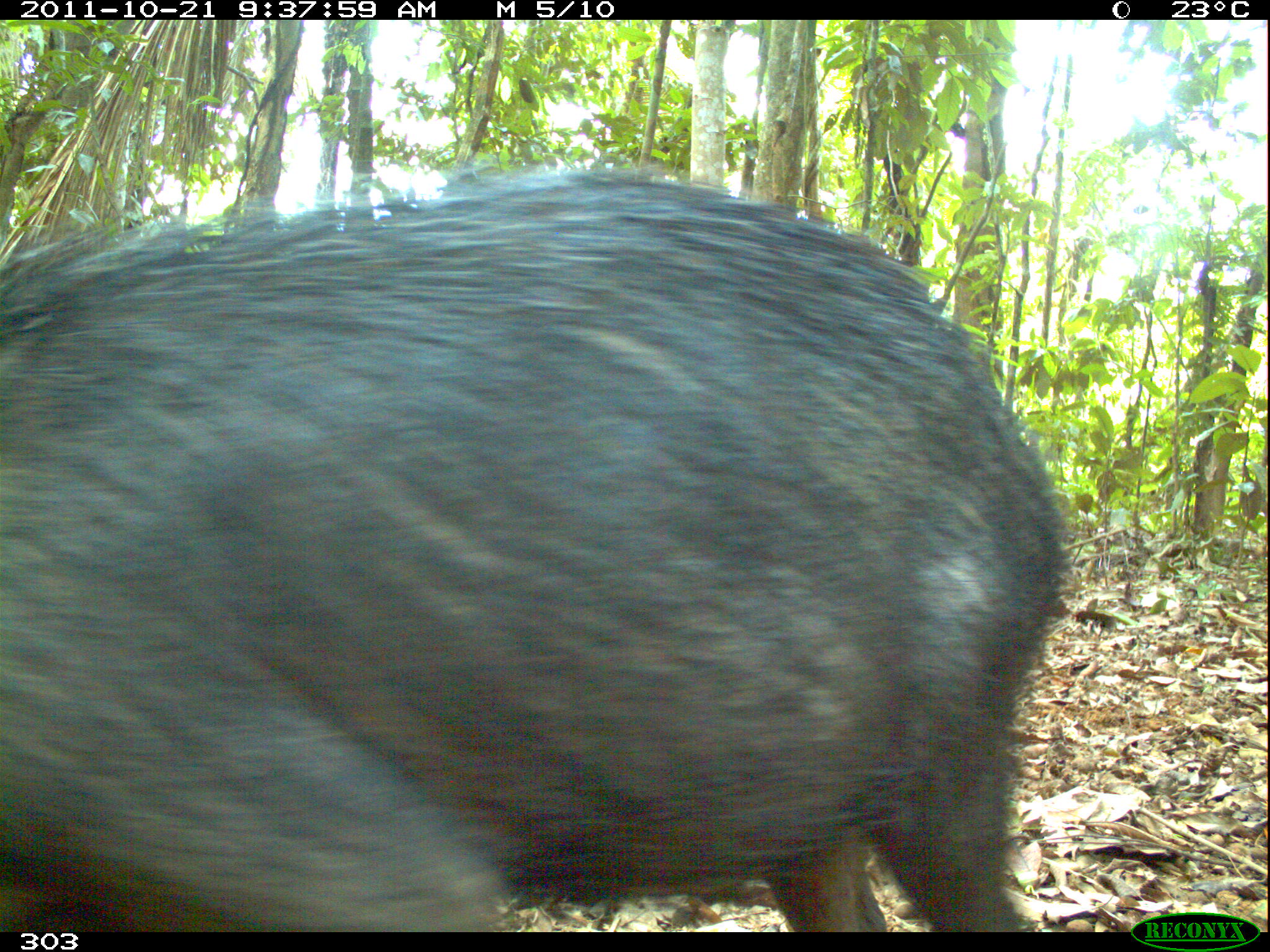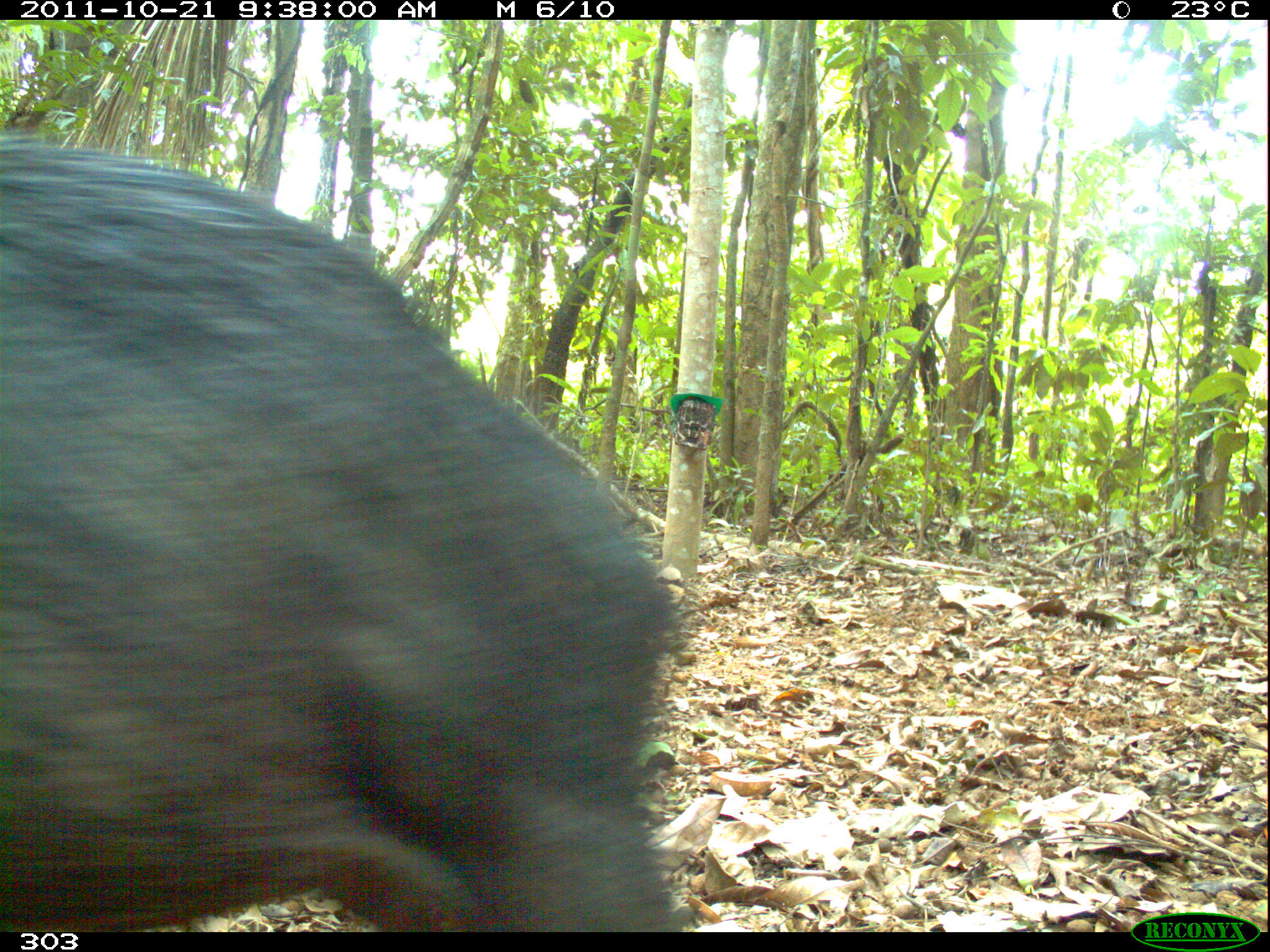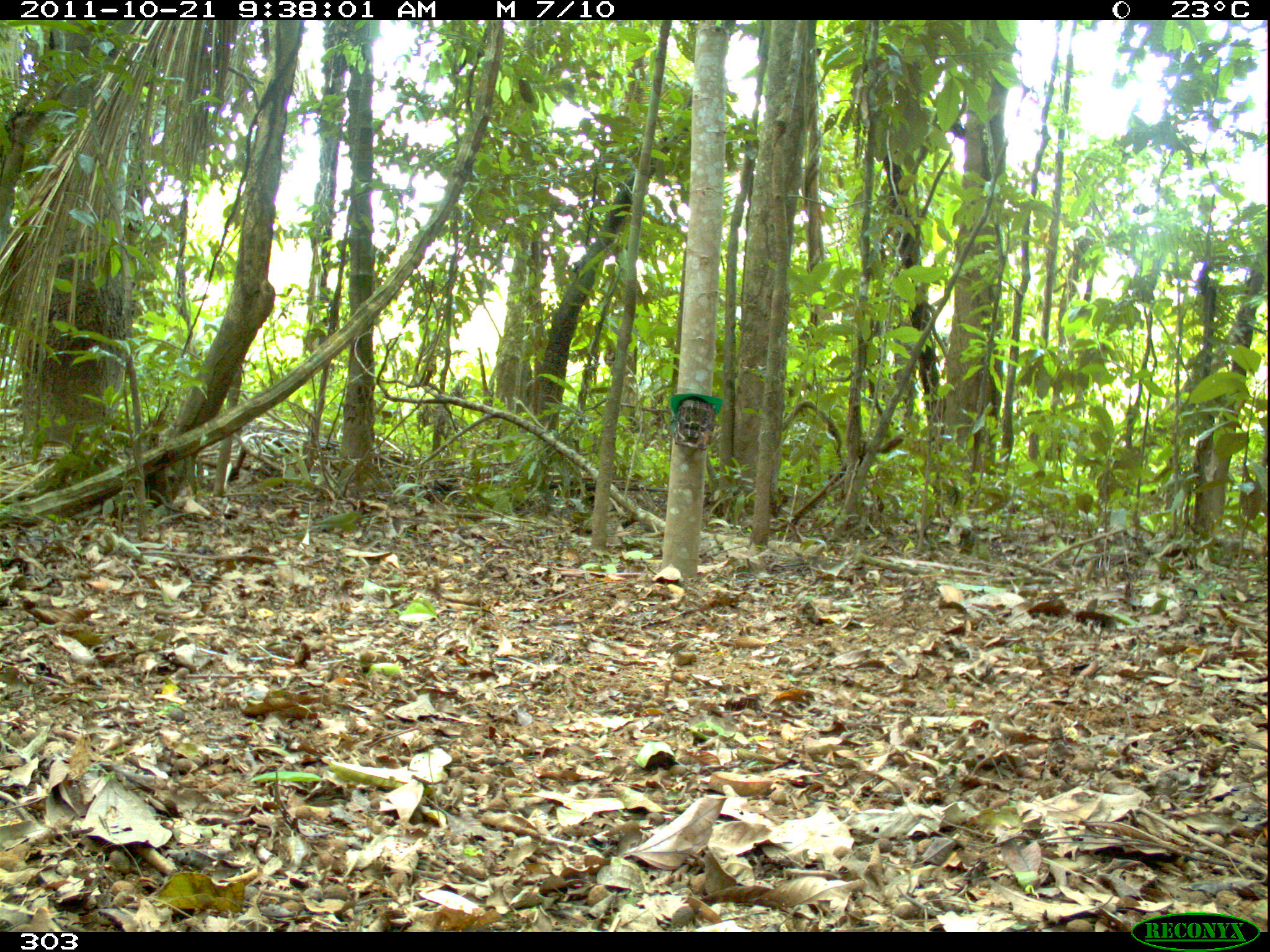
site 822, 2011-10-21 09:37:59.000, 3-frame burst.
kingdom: Animalia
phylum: Chordata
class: Mammalia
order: Artiodactyla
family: Tayassuidae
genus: Tayassu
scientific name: Tayassu pecari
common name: white-lipped peccary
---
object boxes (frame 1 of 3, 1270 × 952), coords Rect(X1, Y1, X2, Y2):
tayassu pecari: Rect(0, 163, 1070, 932)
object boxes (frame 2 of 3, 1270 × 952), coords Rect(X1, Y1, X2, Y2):
tayassu pecari: Rect(1, 130, 692, 932)